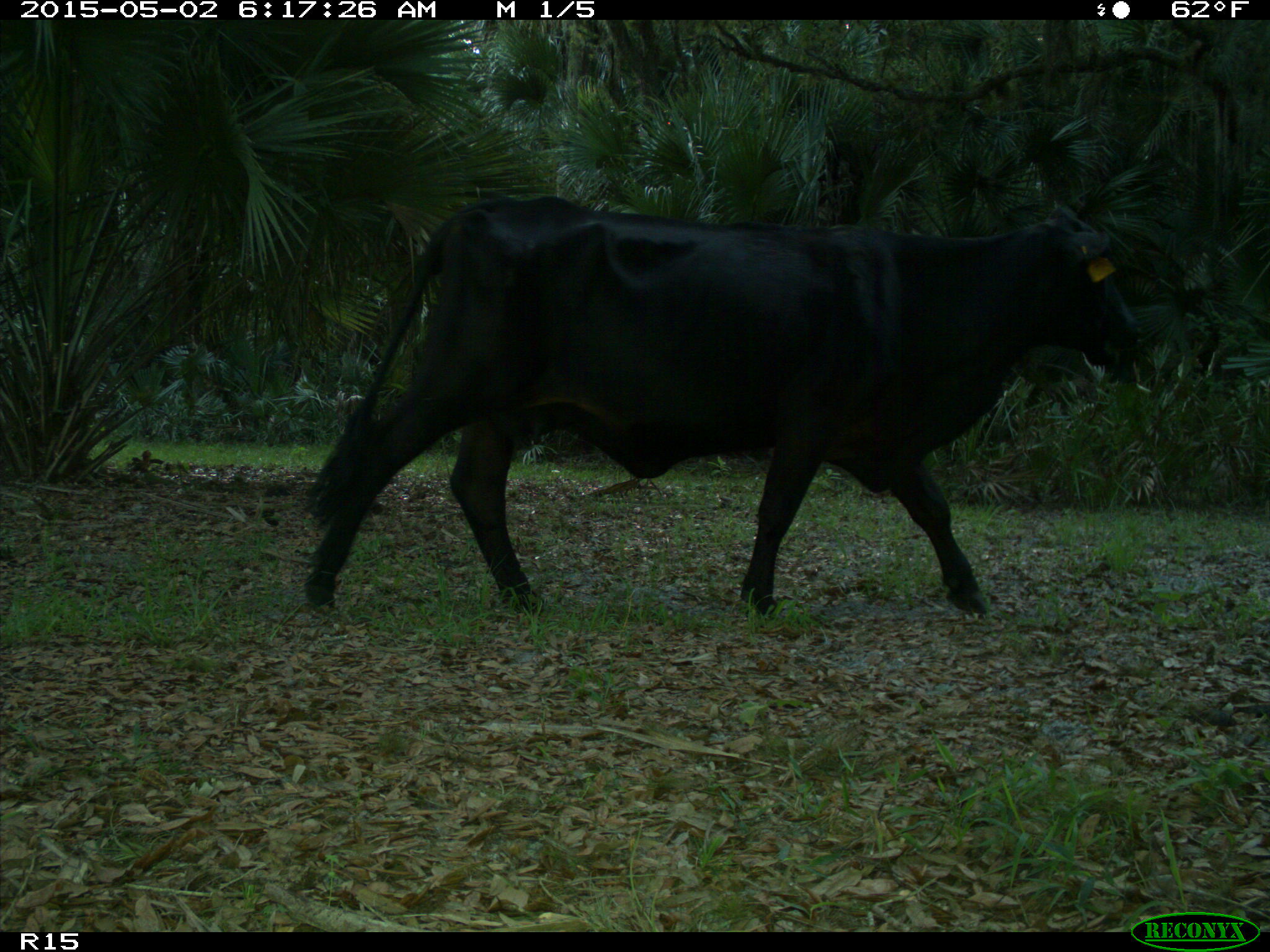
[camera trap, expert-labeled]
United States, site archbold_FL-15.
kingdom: Animalia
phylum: Chordata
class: Mammalia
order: Artiodactyla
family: Bovidae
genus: Bos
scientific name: Bos taurus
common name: domestic cow